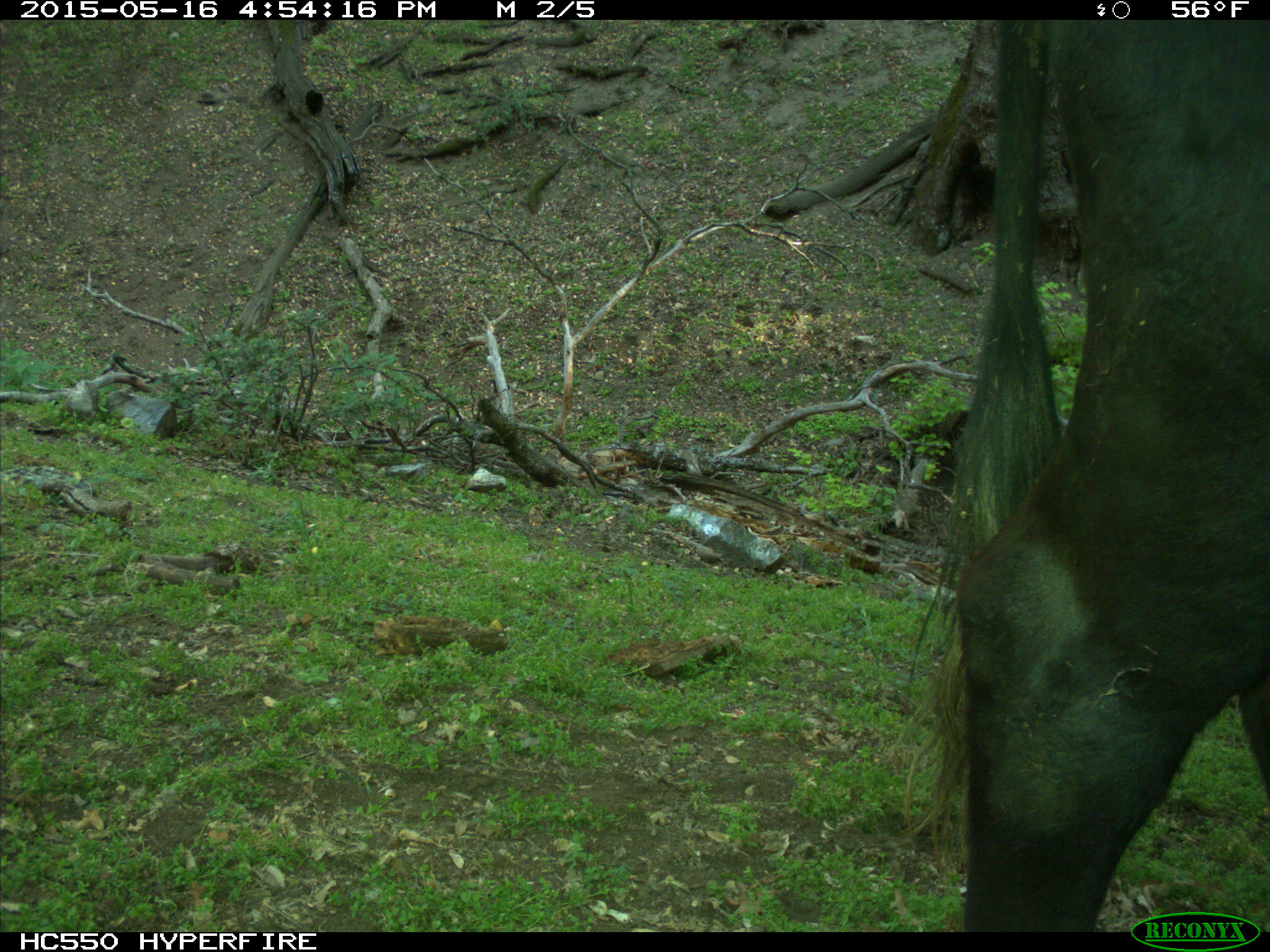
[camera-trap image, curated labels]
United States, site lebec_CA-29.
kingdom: Animalia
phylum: Chordata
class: Mammalia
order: Artiodactyla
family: Bovidae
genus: Bos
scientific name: Bos taurus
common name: domestic cow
Bos taurus (domestic cow).